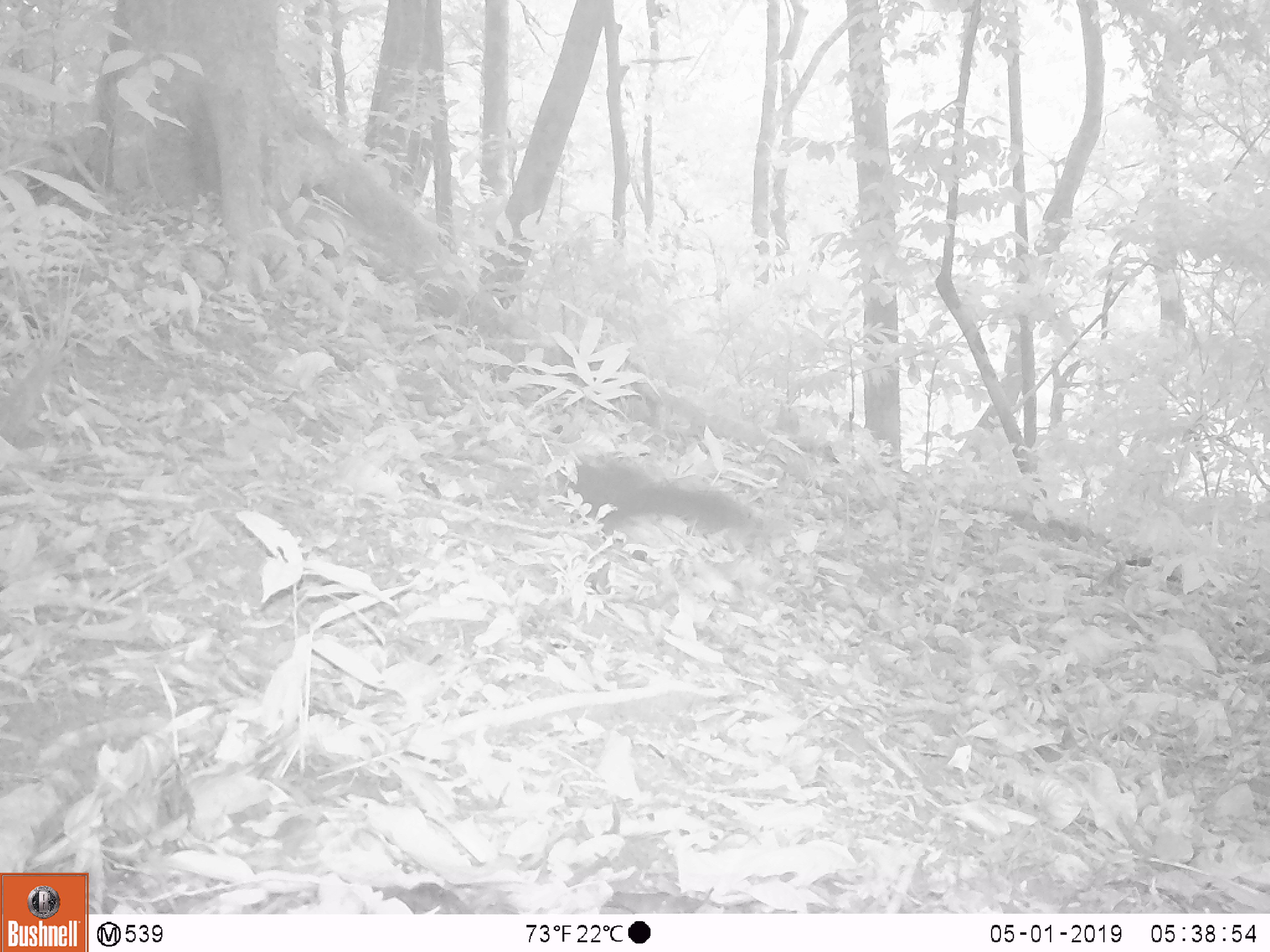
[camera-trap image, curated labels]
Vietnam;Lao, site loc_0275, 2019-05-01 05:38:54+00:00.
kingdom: Animalia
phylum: Chordata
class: Mammalia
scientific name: Mammalia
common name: mammal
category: unidentified small mammal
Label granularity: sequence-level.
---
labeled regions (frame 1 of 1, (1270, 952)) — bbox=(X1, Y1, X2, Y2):
unidentified small mammal: bbox=(548, 454, 751, 543)